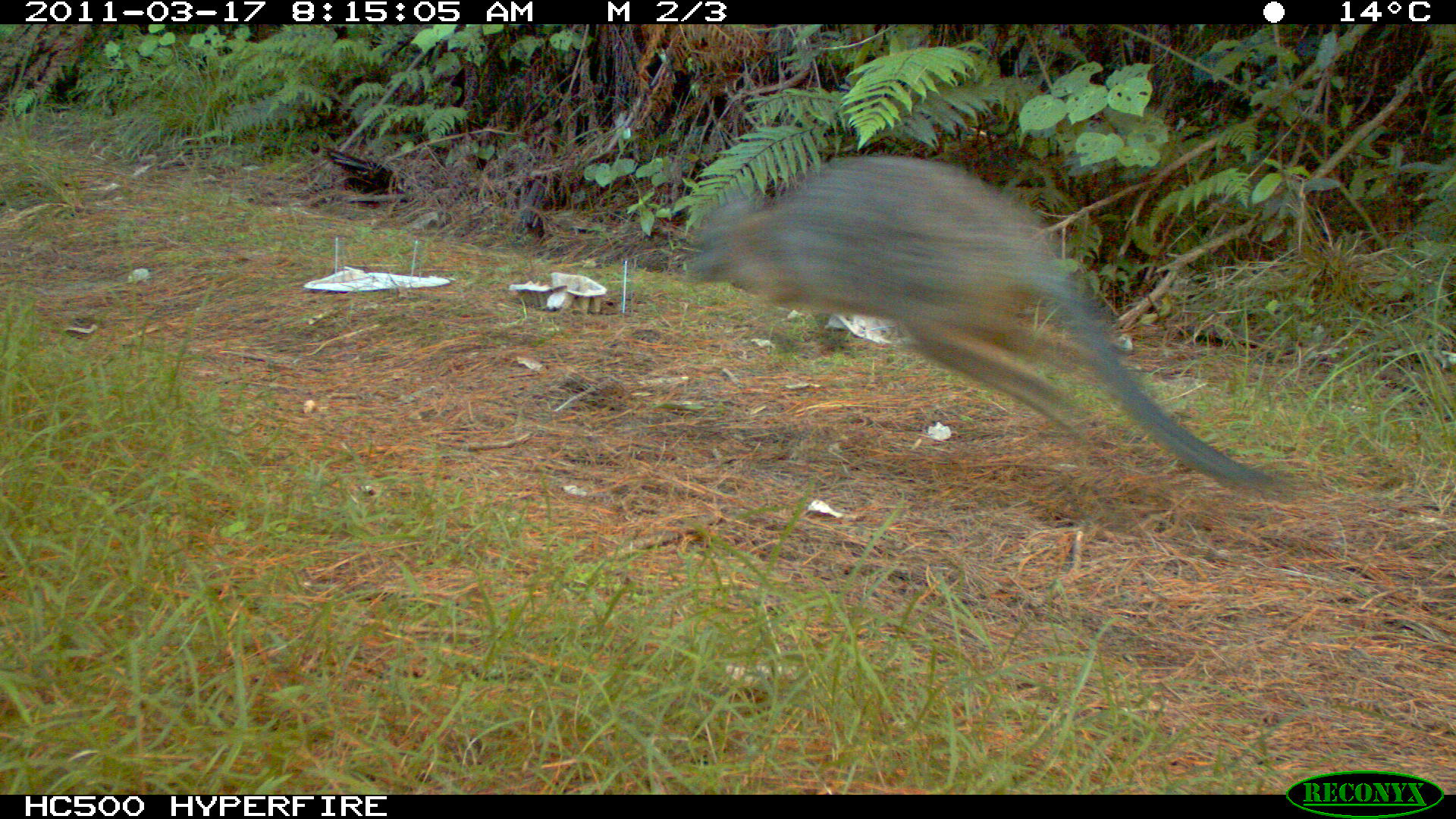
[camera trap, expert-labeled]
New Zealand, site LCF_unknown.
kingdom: Animalia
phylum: Chordata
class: Mammalia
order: Diprotodontia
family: Macropodidae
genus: Notamacropus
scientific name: Notamacropus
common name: wallaby